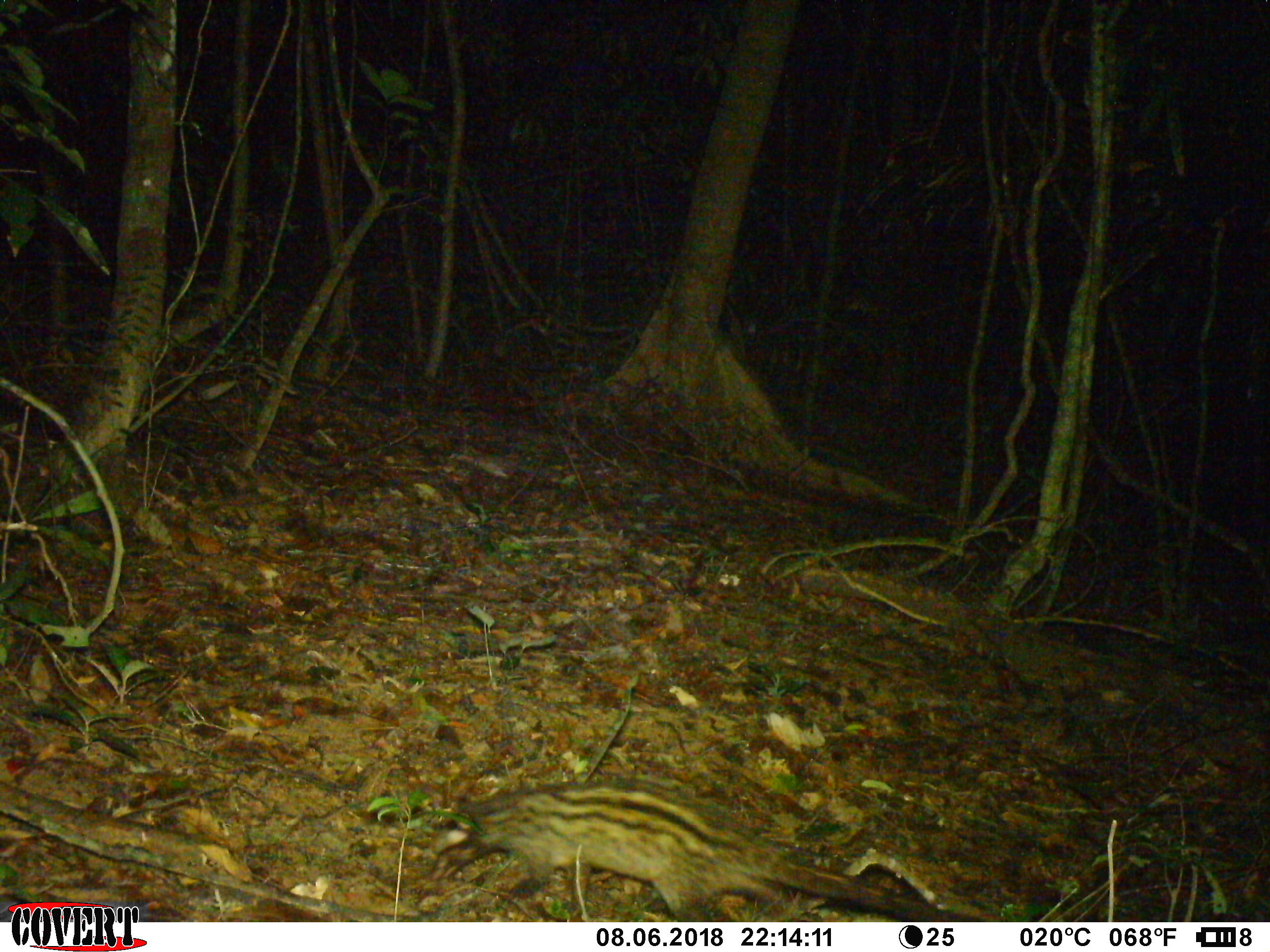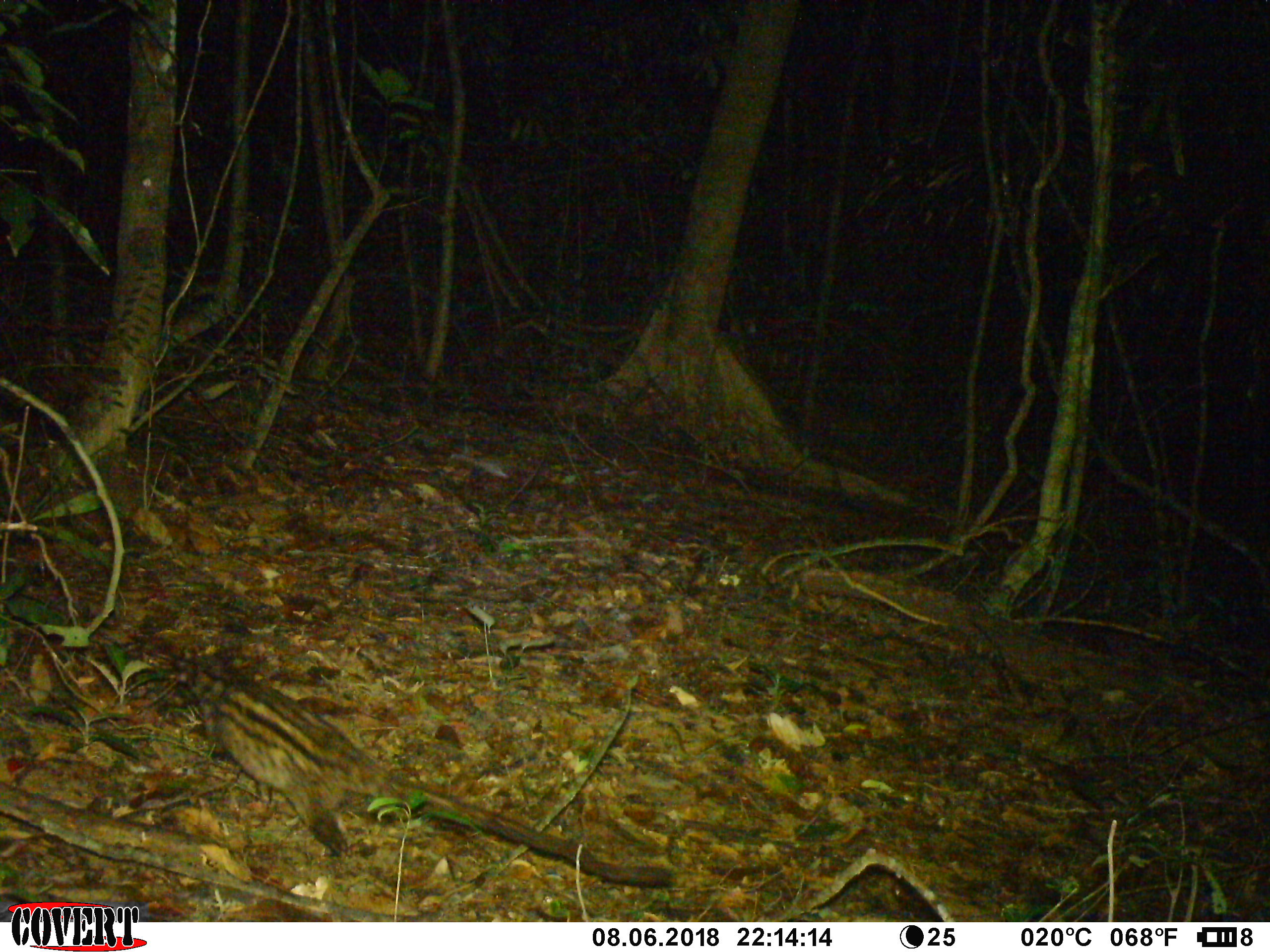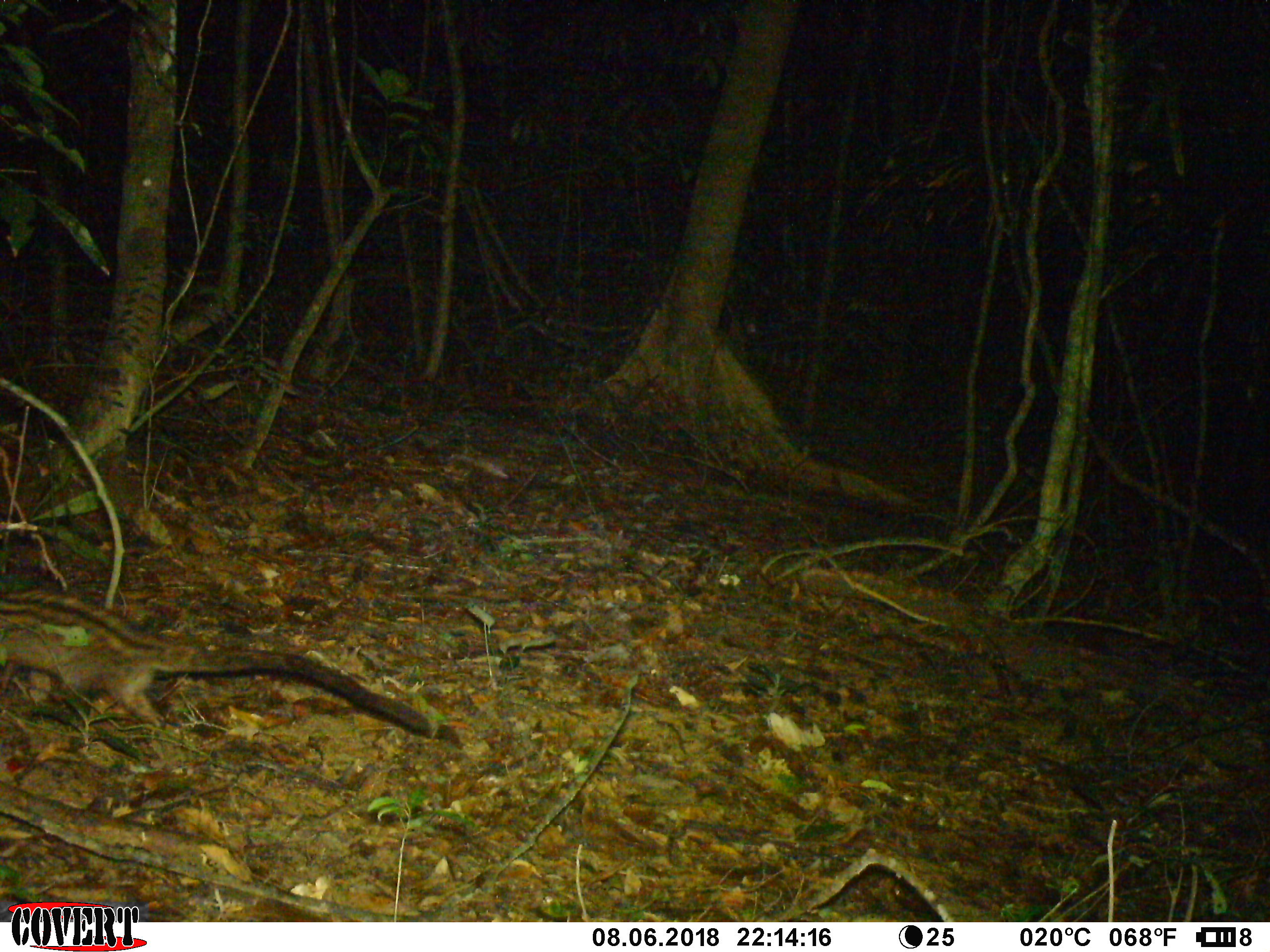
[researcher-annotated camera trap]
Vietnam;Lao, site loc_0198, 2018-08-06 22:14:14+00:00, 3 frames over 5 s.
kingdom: Animalia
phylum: Chordata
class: Mammalia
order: Carnivora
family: Viverridae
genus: Paradoxurus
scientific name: Paradoxurus hermaphroditus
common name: common palm civet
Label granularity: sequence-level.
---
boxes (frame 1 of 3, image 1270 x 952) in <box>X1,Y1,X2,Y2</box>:
common palm civet: <box>430,775,989,921</box>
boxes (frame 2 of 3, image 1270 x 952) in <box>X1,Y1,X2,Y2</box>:
common palm civet: <box>173,654,673,888</box>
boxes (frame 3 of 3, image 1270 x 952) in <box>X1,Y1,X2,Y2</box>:
common palm civet: <box>0,585,433,732</box>